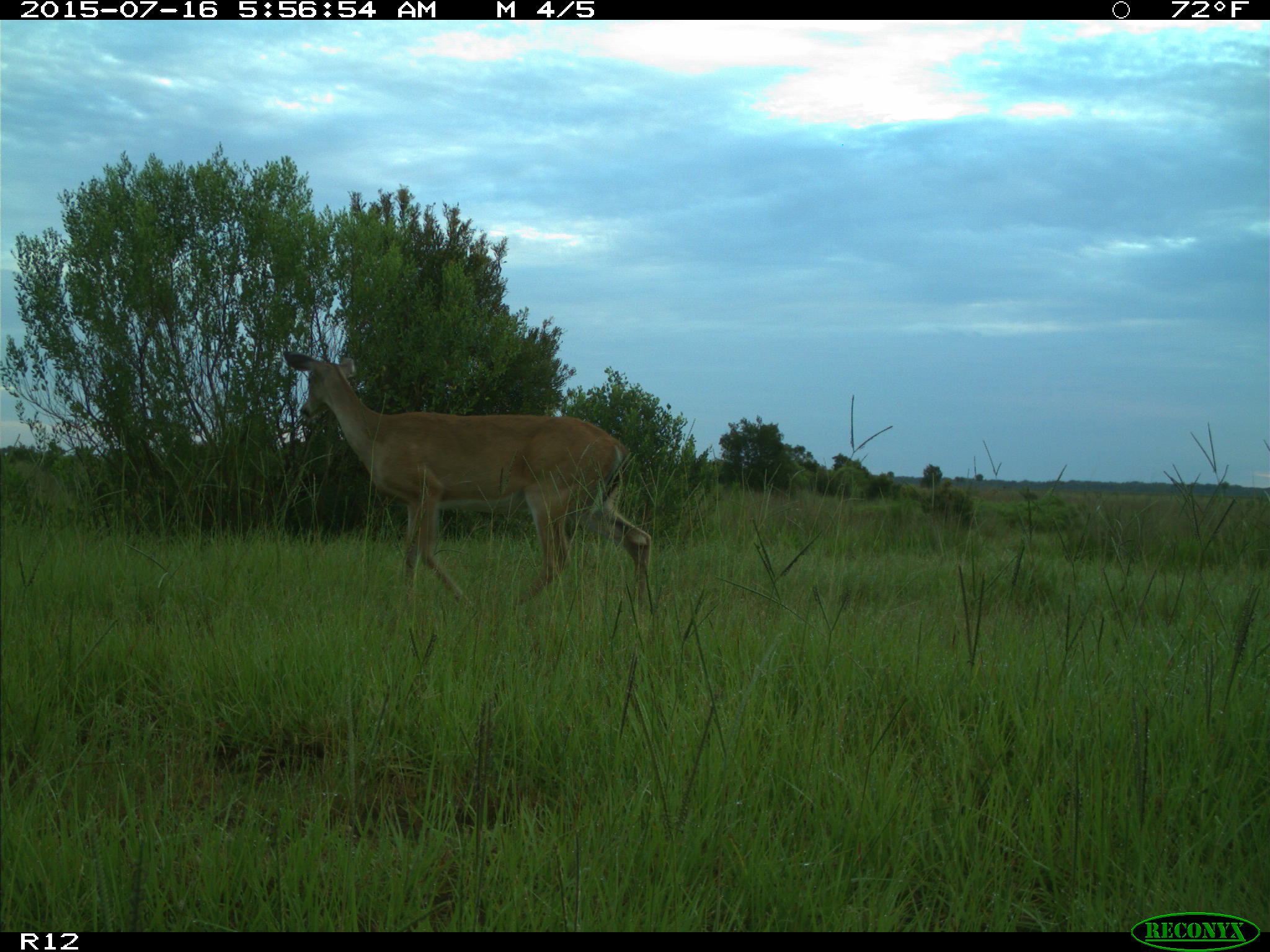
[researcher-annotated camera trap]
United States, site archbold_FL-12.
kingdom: Animalia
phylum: Chordata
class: Mammalia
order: Artiodactyla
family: Cervidae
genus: Odocoileus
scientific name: Odocoileus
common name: deer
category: unidentified deer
Unidentified deer (deer) (Odocoileus).